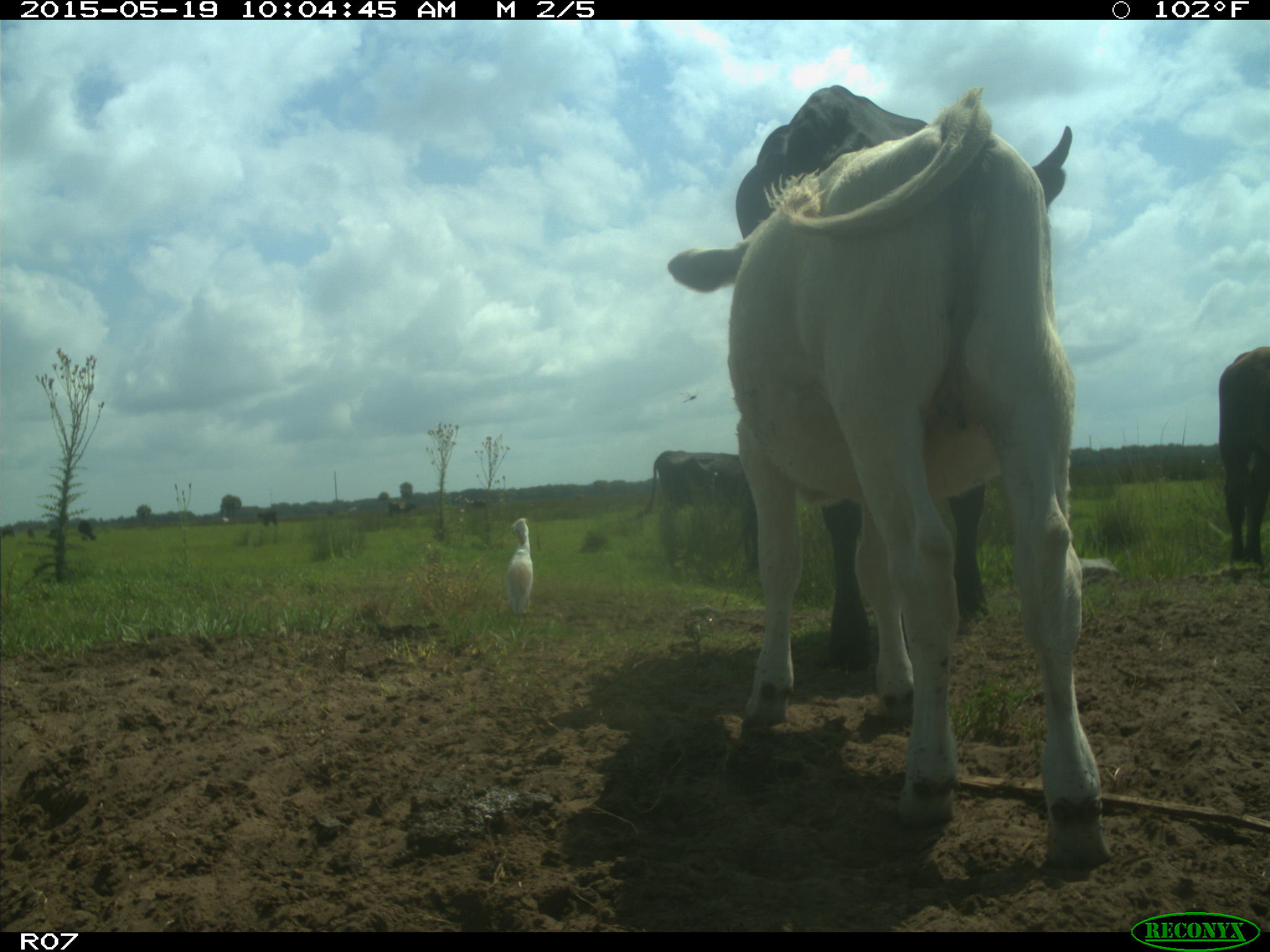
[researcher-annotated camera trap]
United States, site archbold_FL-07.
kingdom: Animalia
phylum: Chordata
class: Mammalia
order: Artiodactyla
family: Bovidae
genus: Bos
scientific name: Bos taurus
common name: domestic cow